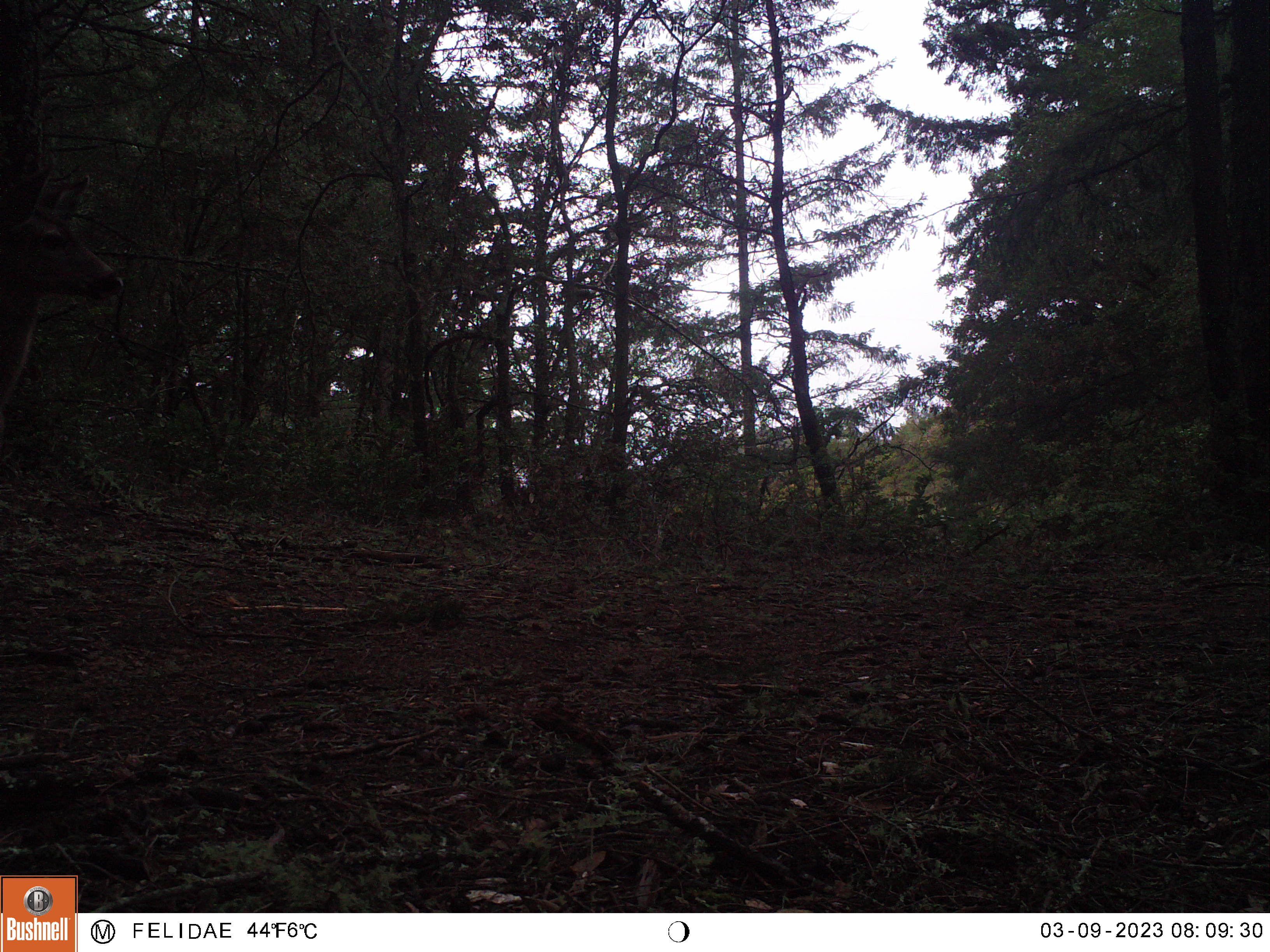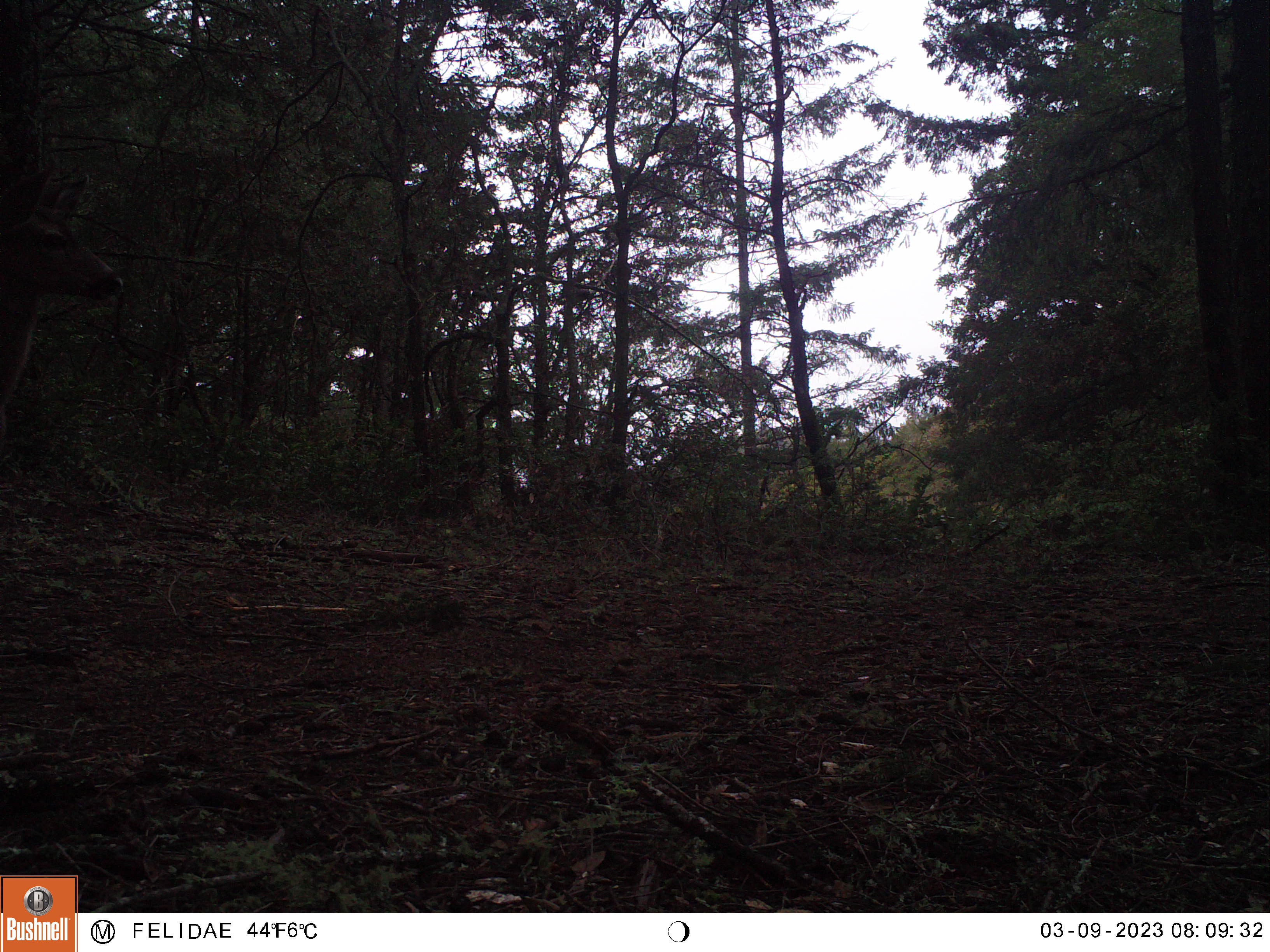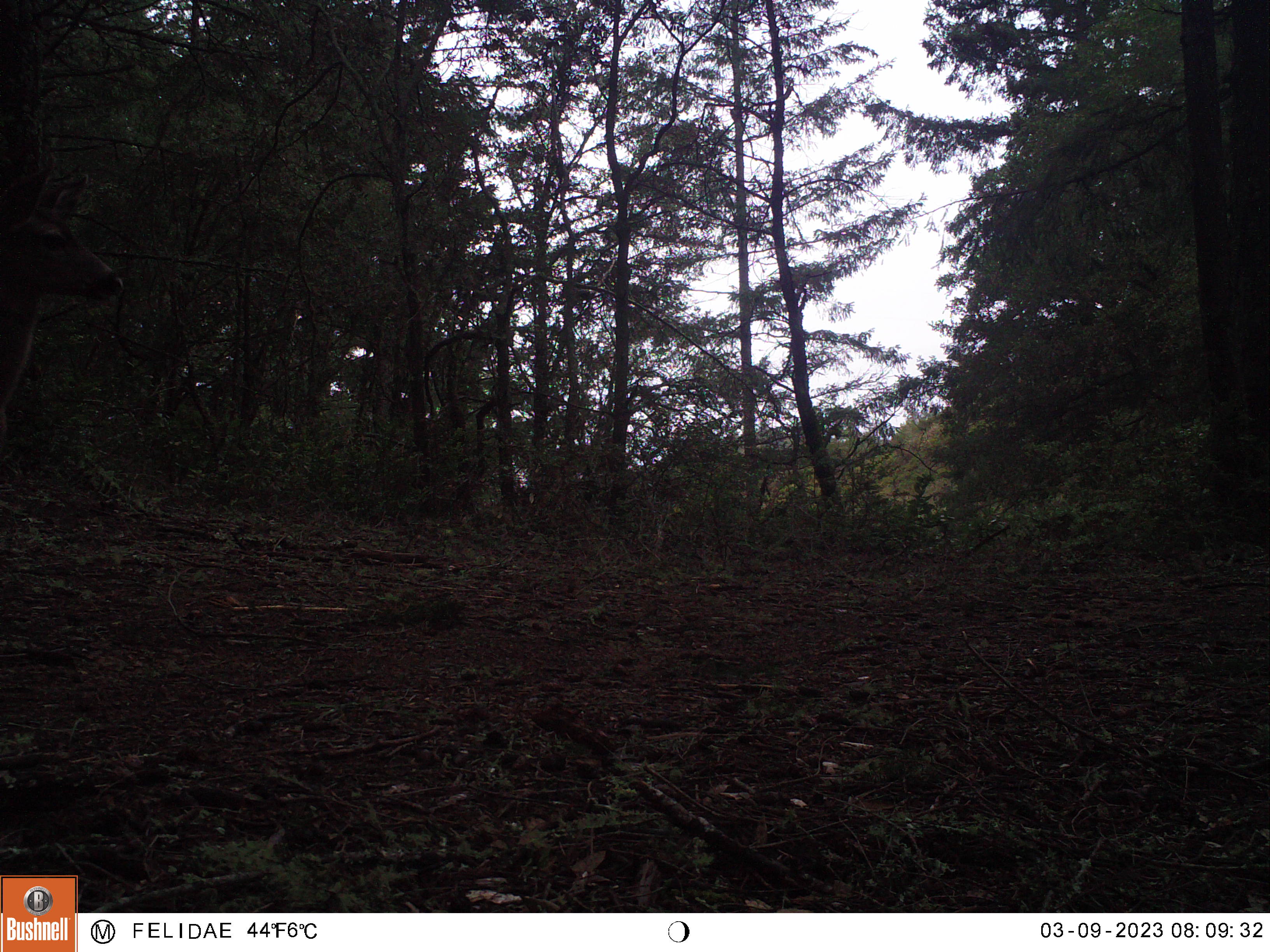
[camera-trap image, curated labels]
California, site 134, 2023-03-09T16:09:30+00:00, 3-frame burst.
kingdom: Animalia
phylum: Chordata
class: Mammalia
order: Artiodactyla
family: Cervidae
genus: Odocoileus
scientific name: Odocoileus hemionus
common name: mule deer